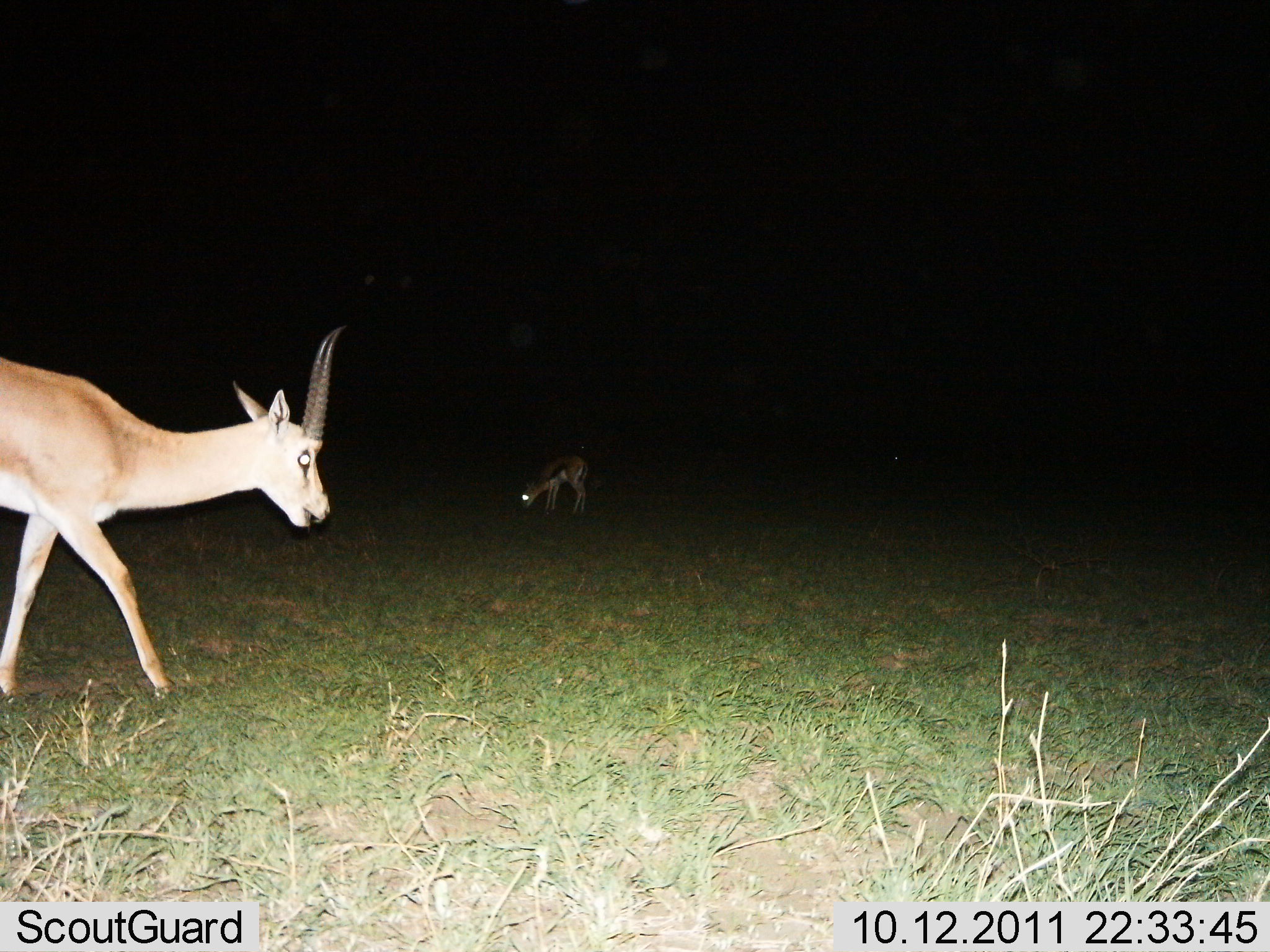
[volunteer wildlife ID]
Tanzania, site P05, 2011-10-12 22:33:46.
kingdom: Animalia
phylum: Chordata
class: Mammalia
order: Artiodactyla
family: Bovidae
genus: Nanger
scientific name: Nanger granti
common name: grant's gazelle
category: gazellegrants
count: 2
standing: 33%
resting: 0%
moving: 80%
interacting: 0%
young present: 0%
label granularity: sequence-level